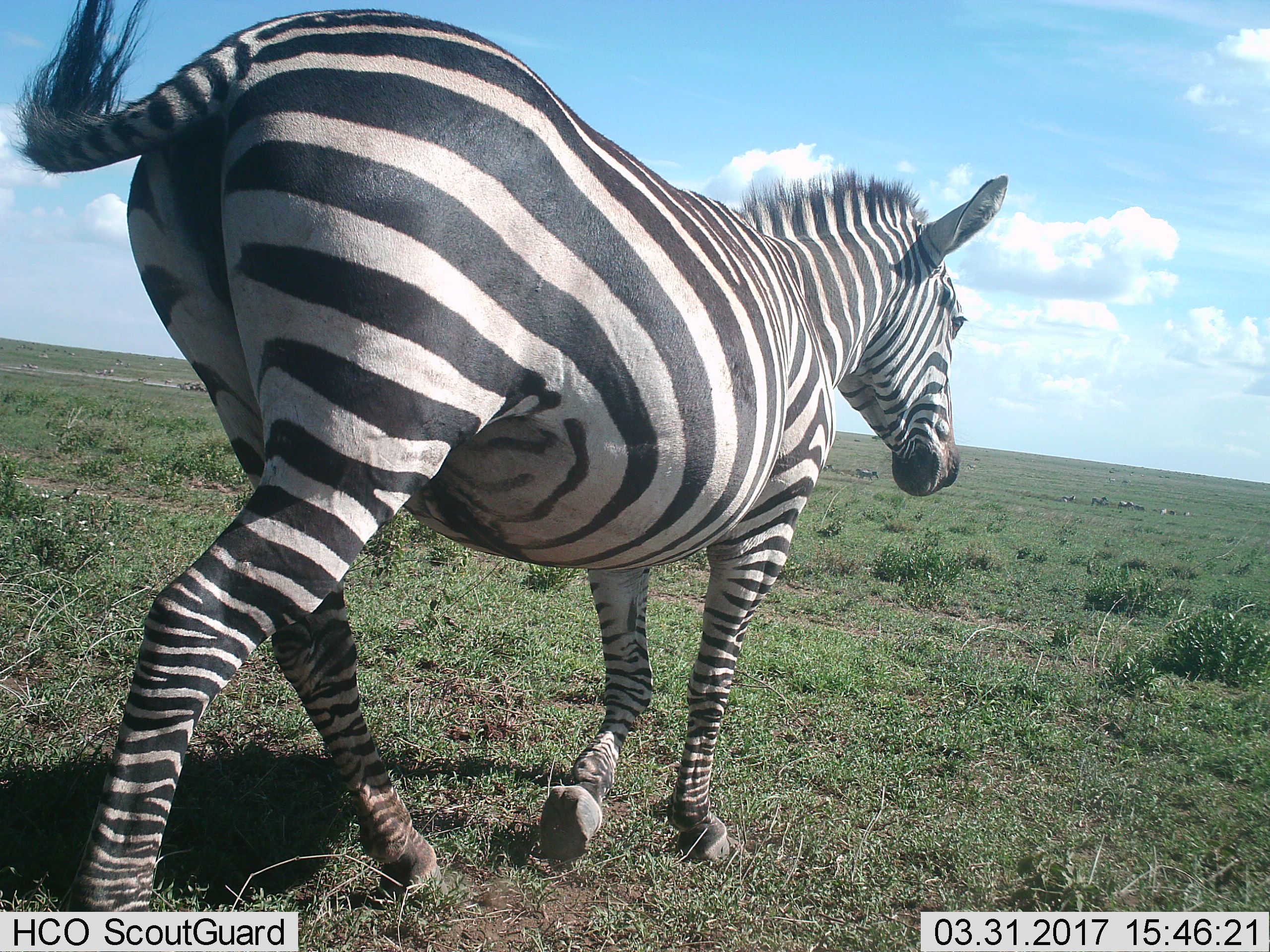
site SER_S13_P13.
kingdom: Animalia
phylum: Chordata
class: Mammalia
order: Perissodactyla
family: Equidae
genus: Equus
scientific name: Equus quagga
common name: plains zebra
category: zebraplains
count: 1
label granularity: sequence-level